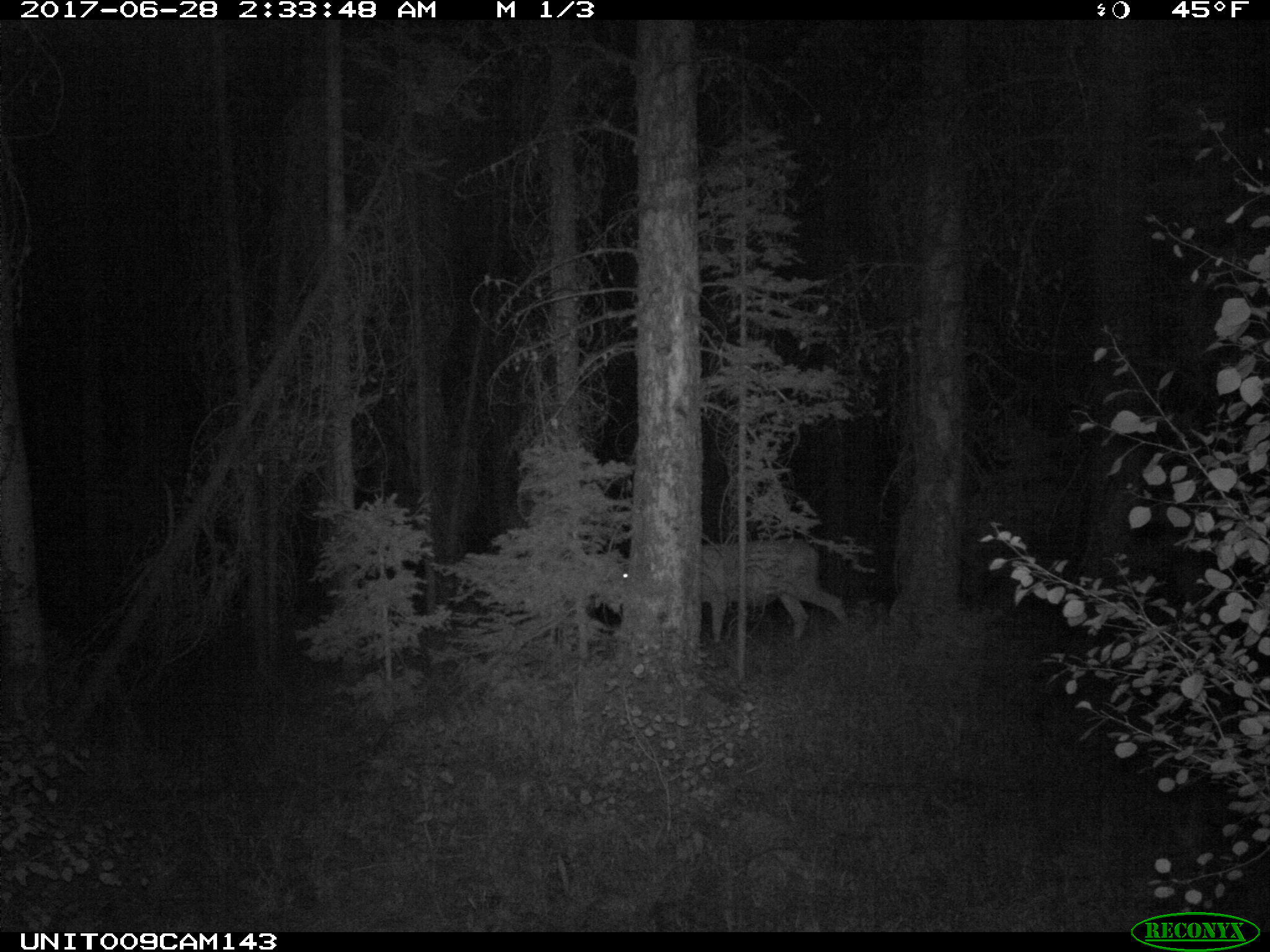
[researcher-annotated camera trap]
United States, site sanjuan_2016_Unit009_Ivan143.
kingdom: Animalia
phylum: Chordata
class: Mammalia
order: Artiodactyla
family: Cervidae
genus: Odocoileus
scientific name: Odocoileus hemionus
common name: mule deer